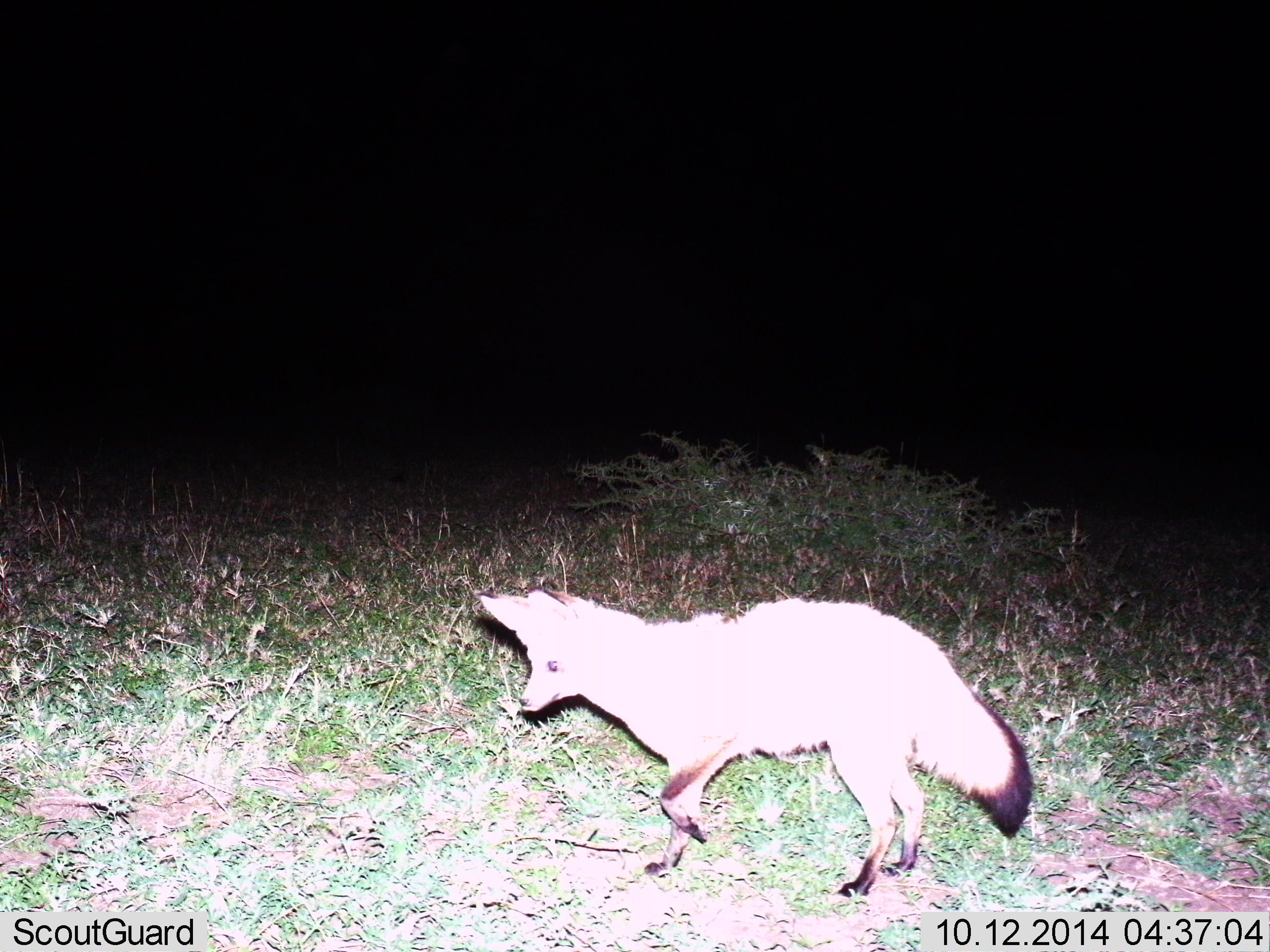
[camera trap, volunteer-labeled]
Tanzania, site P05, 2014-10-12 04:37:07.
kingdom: Animalia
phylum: Chordata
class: Mammalia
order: Carnivora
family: Canidae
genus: Otocyon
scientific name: Otocyon megalotis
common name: bat-eared fox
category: batearedfox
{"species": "batearedfox (bat-eared fox) (Otocyon megalotis)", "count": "1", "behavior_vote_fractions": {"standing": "30%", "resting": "0%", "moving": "70%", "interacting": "0%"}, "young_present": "0%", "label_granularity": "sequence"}